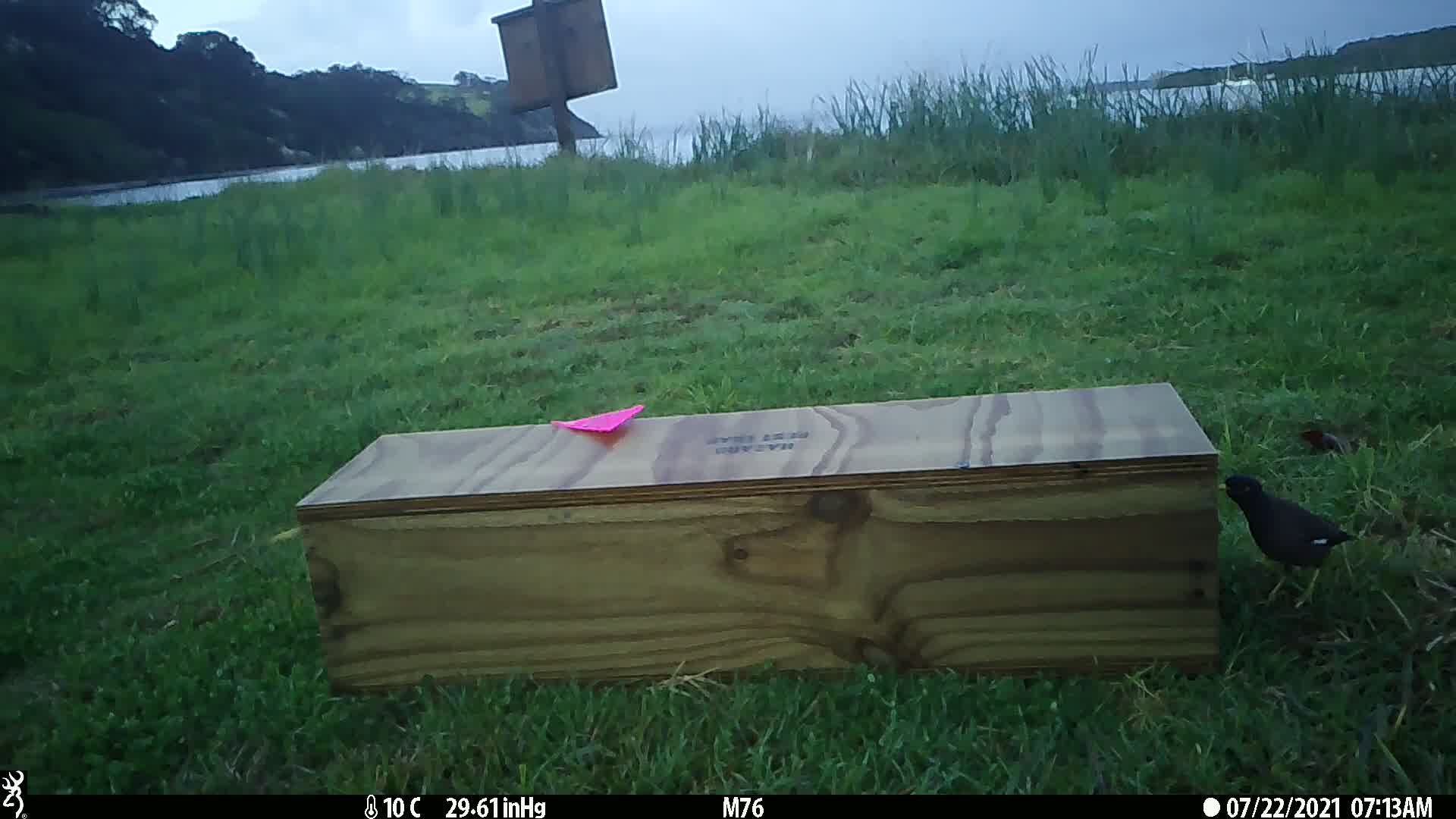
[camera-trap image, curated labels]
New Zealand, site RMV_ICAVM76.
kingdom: Animalia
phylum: Chordata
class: Aves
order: Passeriformes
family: Sturnidae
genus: Acridotheres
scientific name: Acridotheres tristis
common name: common myna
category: myna